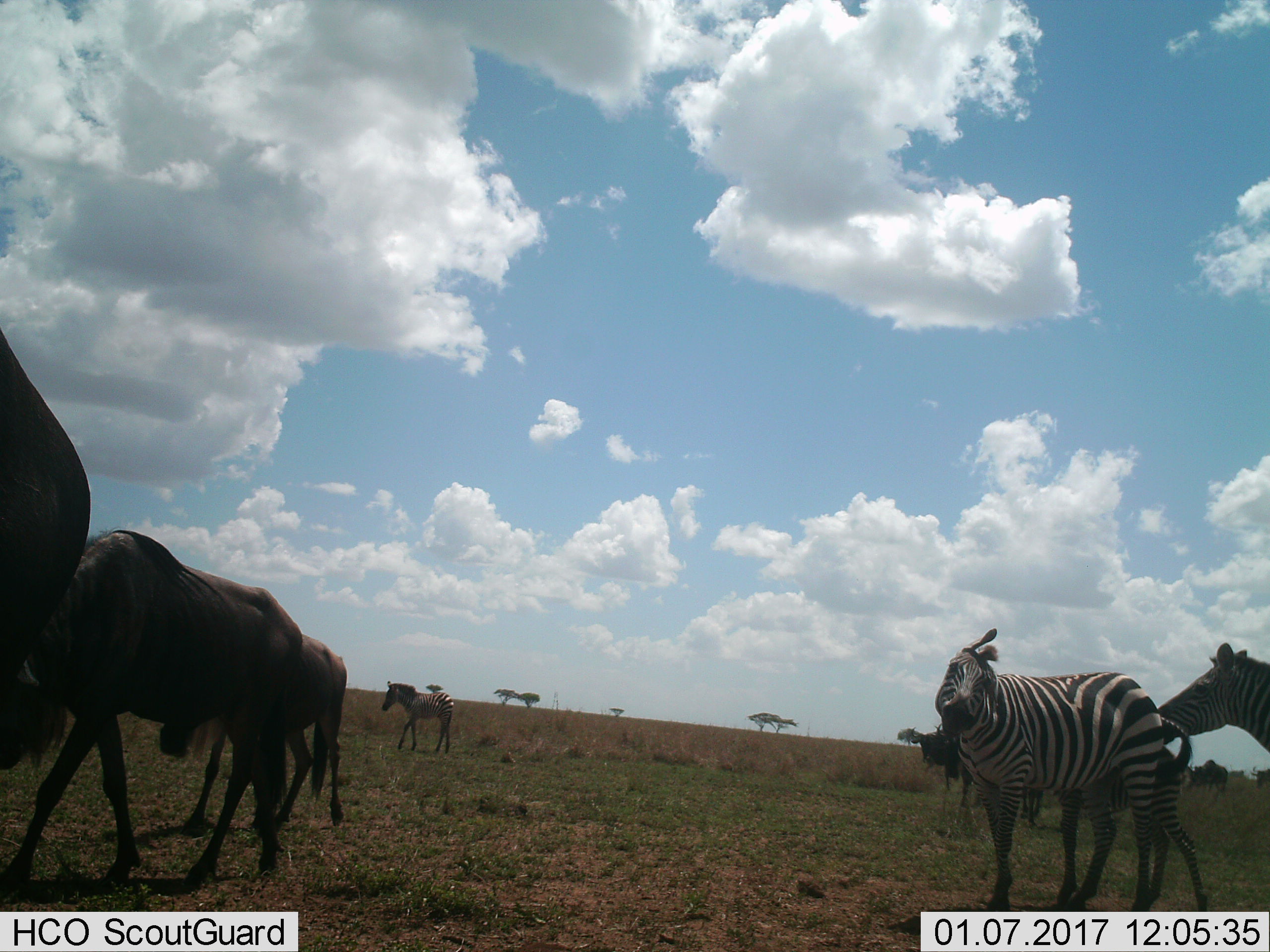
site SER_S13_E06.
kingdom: Animalia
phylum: Chordata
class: Mammalia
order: Artiodactyla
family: Bovidae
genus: Connochaetes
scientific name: Connochaetes taurinus taurinus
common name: blue wildebeest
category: wildebeestblue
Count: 4.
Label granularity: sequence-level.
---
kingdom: Animalia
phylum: Chordata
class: Mammalia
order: Perissodactyla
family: Equidae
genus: Equus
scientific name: Equus quagga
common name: plains zebra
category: zebraplains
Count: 4.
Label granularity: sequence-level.